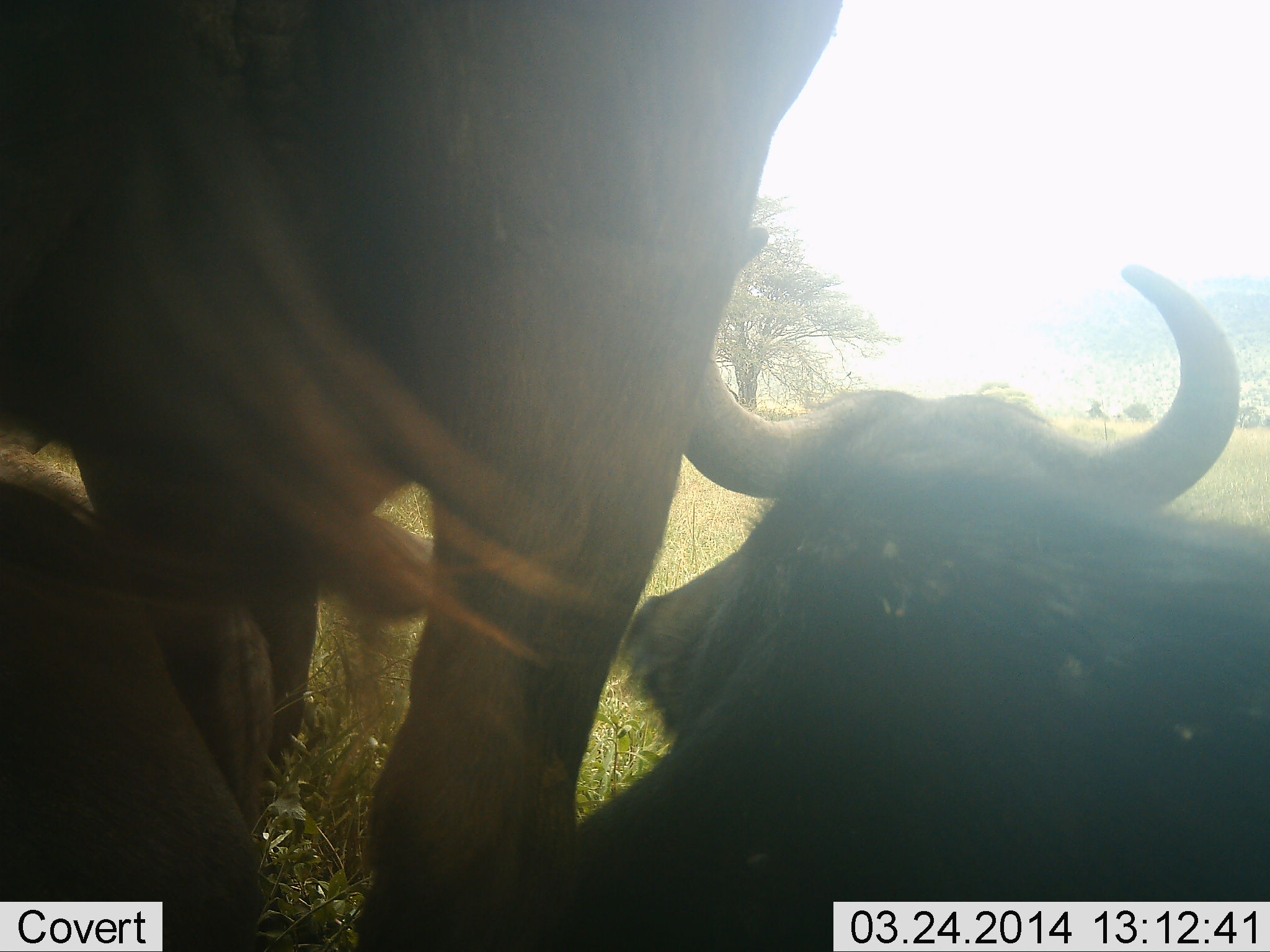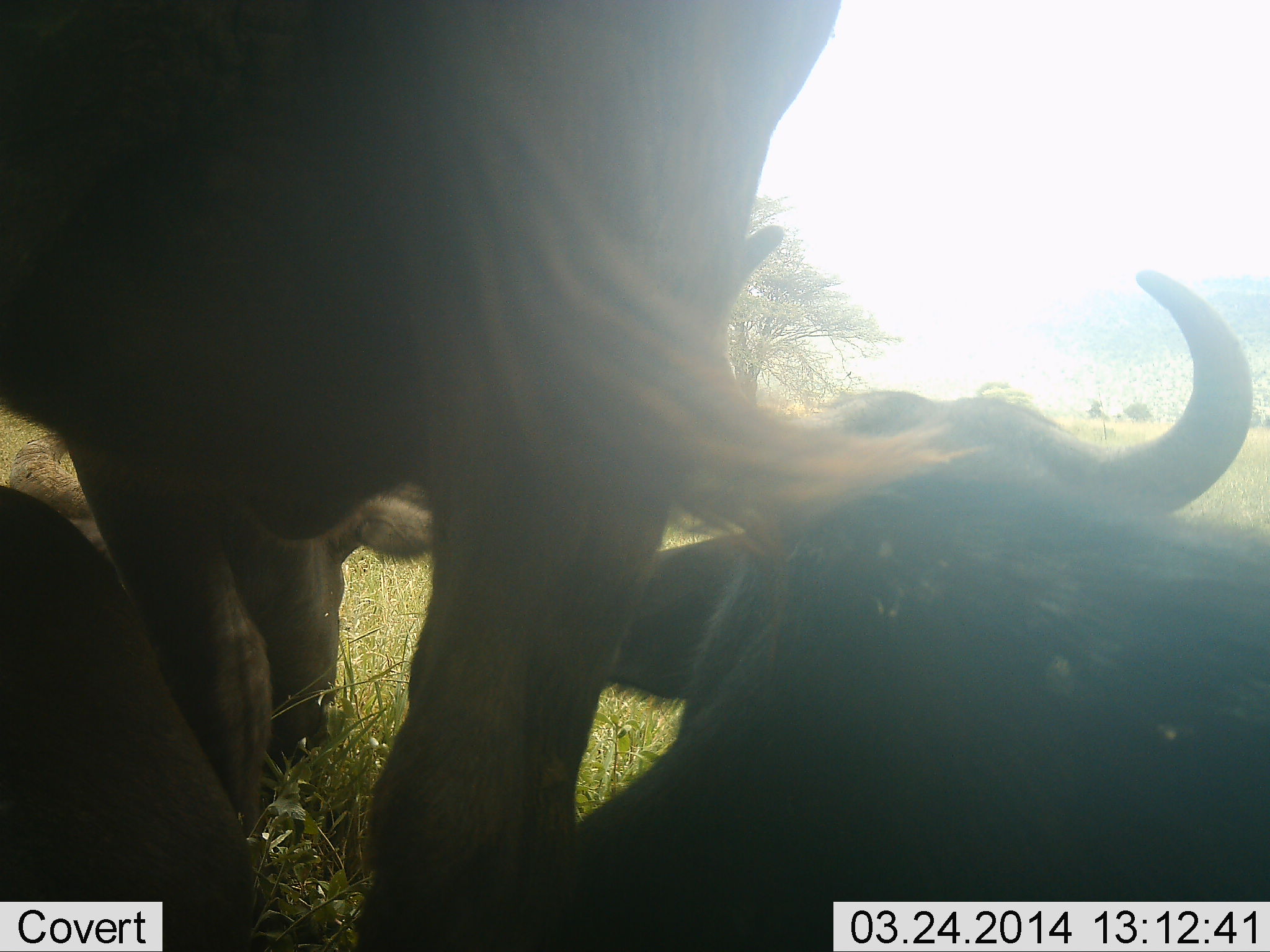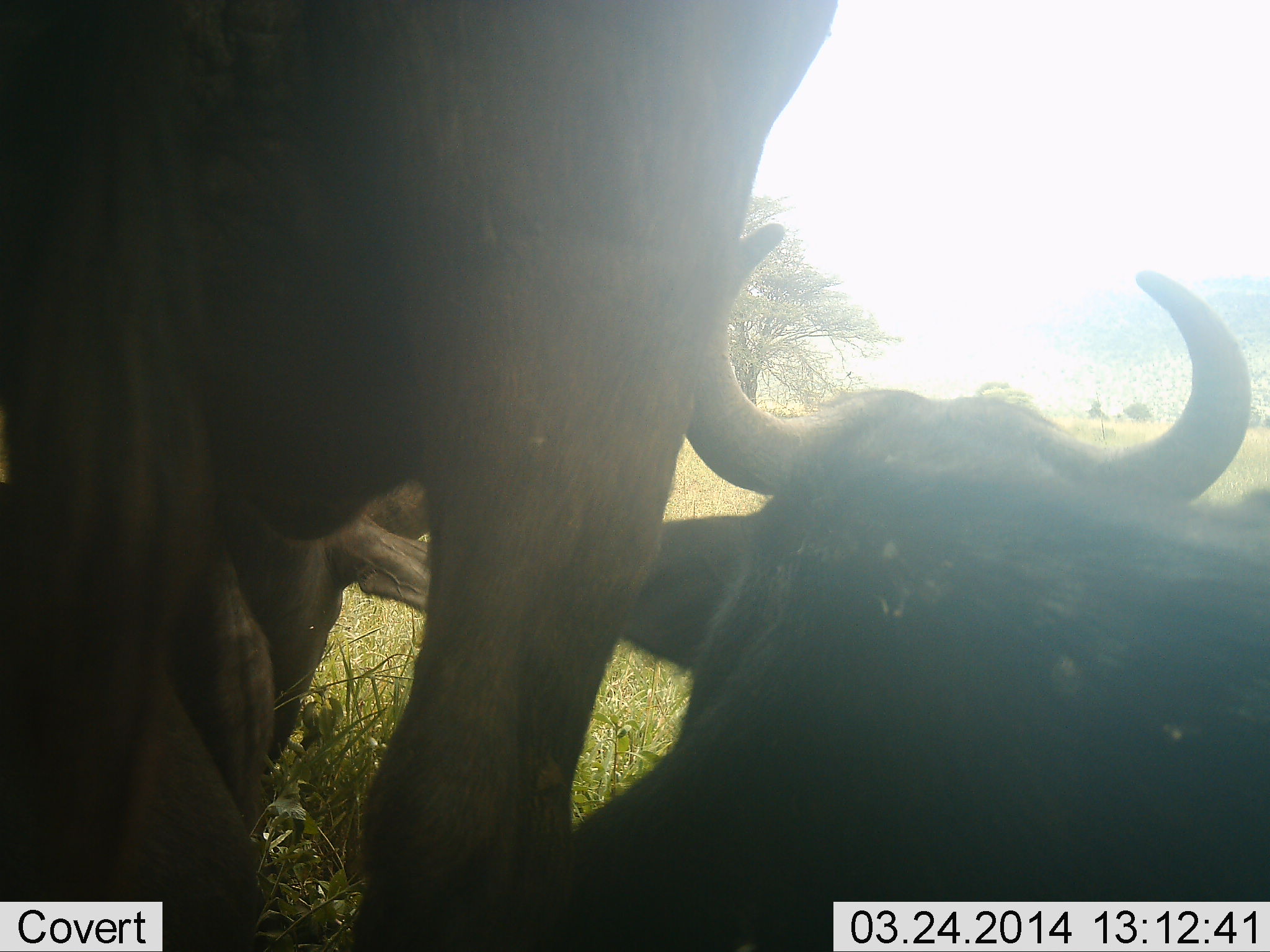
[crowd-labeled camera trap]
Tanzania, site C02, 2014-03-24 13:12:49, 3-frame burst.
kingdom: Animalia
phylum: Chordata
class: Mammalia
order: Artiodactyla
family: Bovidae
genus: Connochaetes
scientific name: Connochaetes taurinus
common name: blue wildebeest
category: wildebeest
Wildebeest (blue wildebeest) (Connochaetes taurinus), count 3. Behavior (volunteer vote fractions): standing 73%, resting 91%, moving 9%, interacting 9%. Young present (vote fraction): 0%. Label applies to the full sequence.